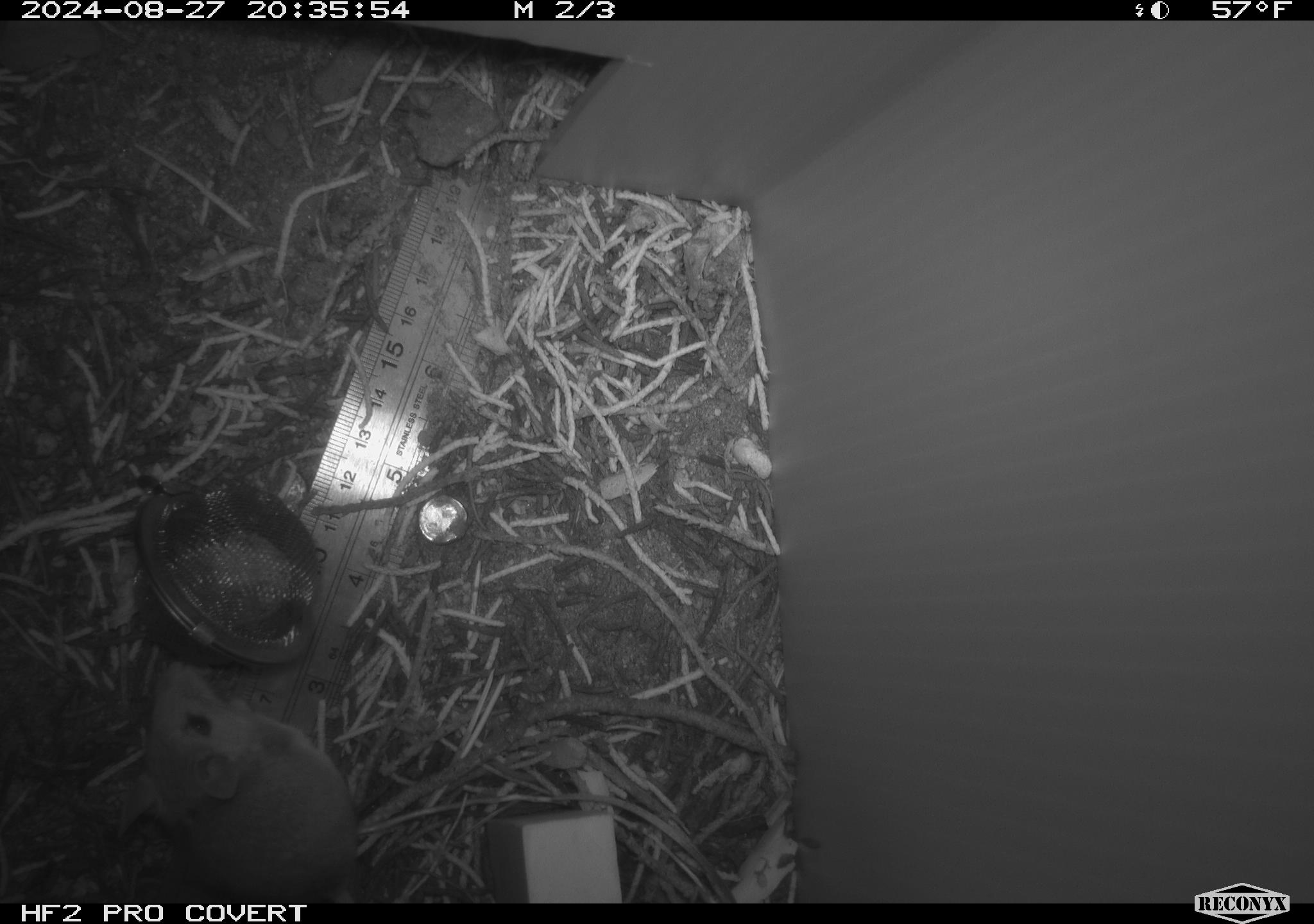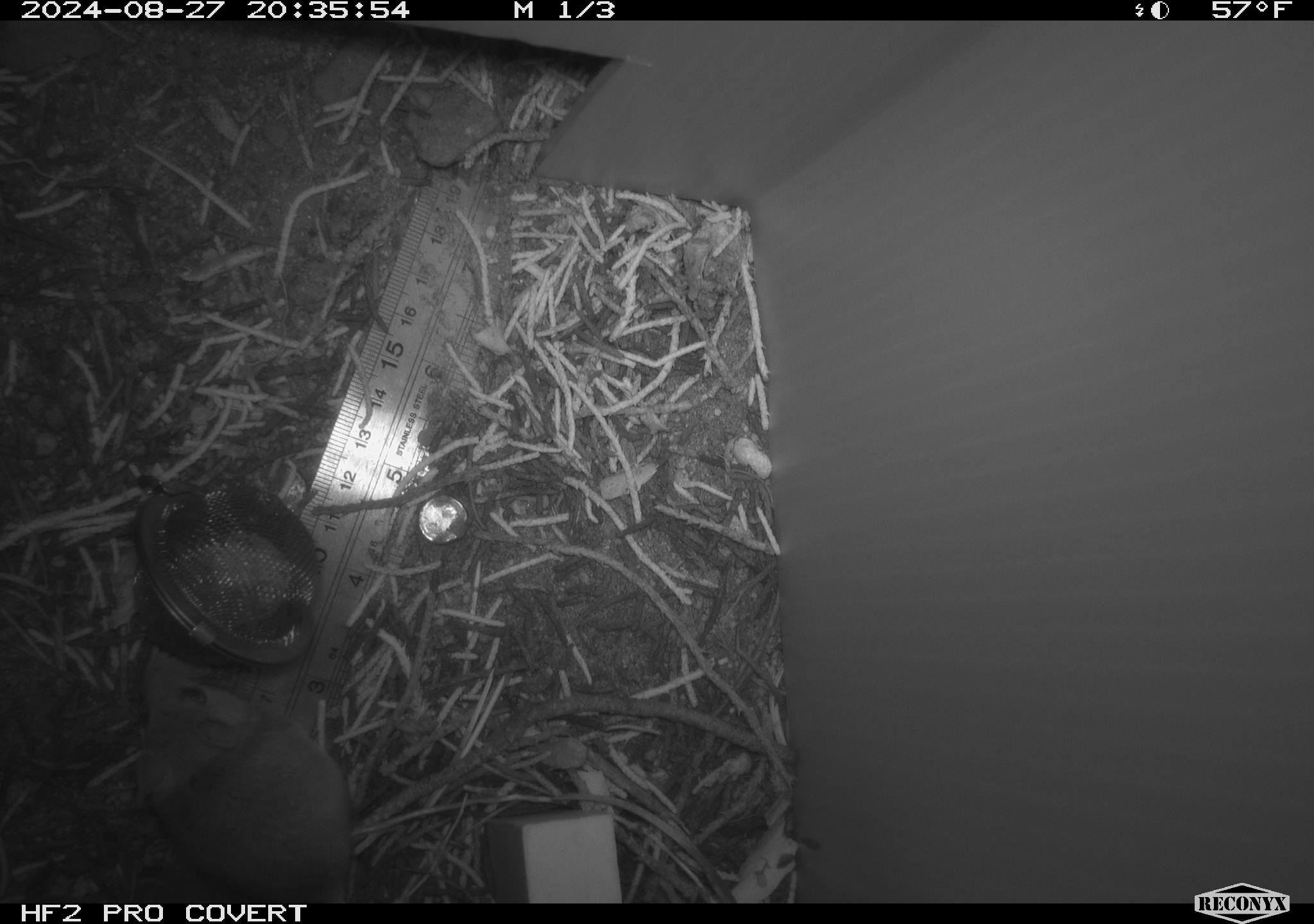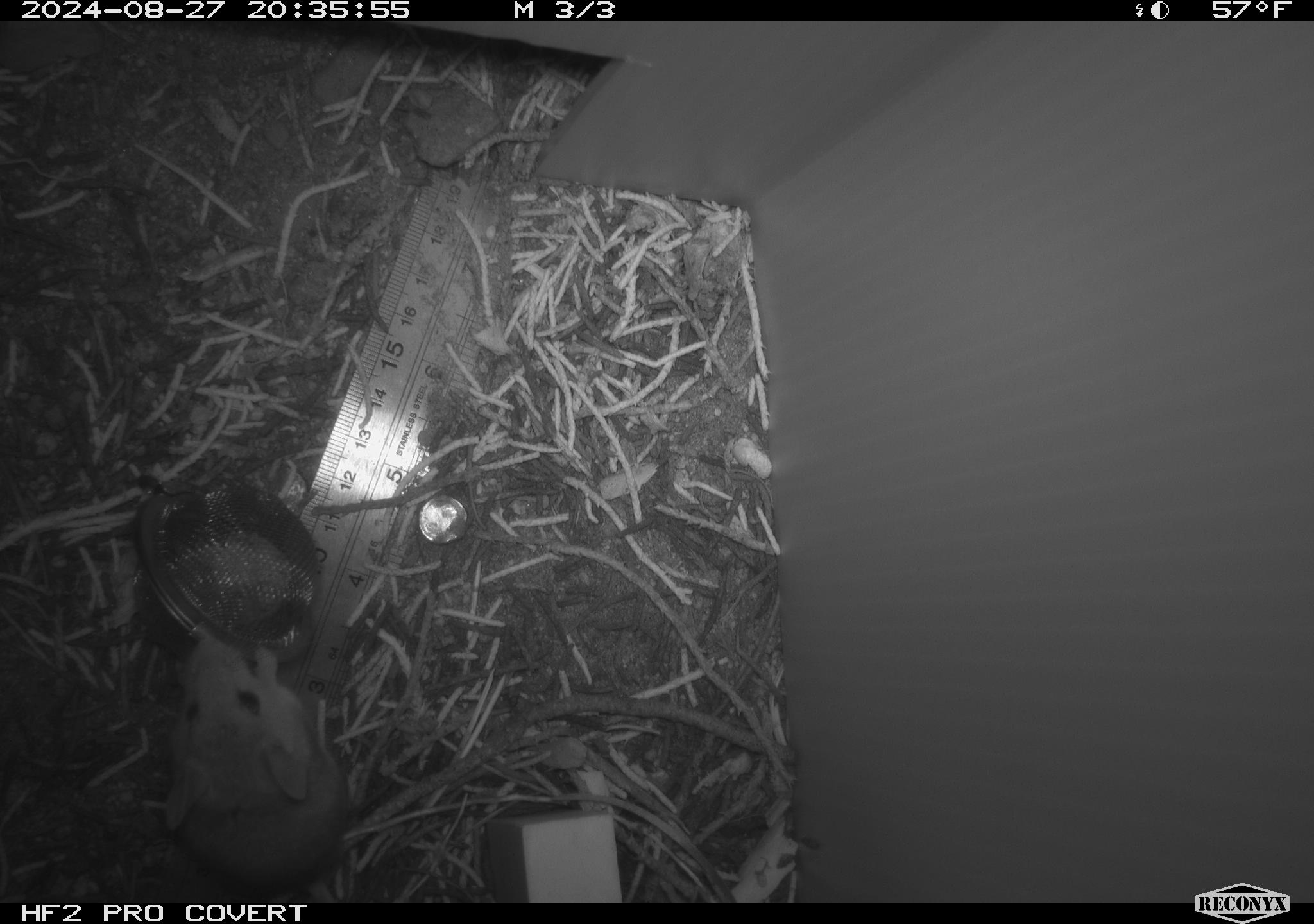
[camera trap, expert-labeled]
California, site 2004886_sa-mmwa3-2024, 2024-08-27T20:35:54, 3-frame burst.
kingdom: Animalia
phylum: Chordata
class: Mammalia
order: Rodentia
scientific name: Rodentia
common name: mouse species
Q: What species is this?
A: Mouse species (Rodentia).